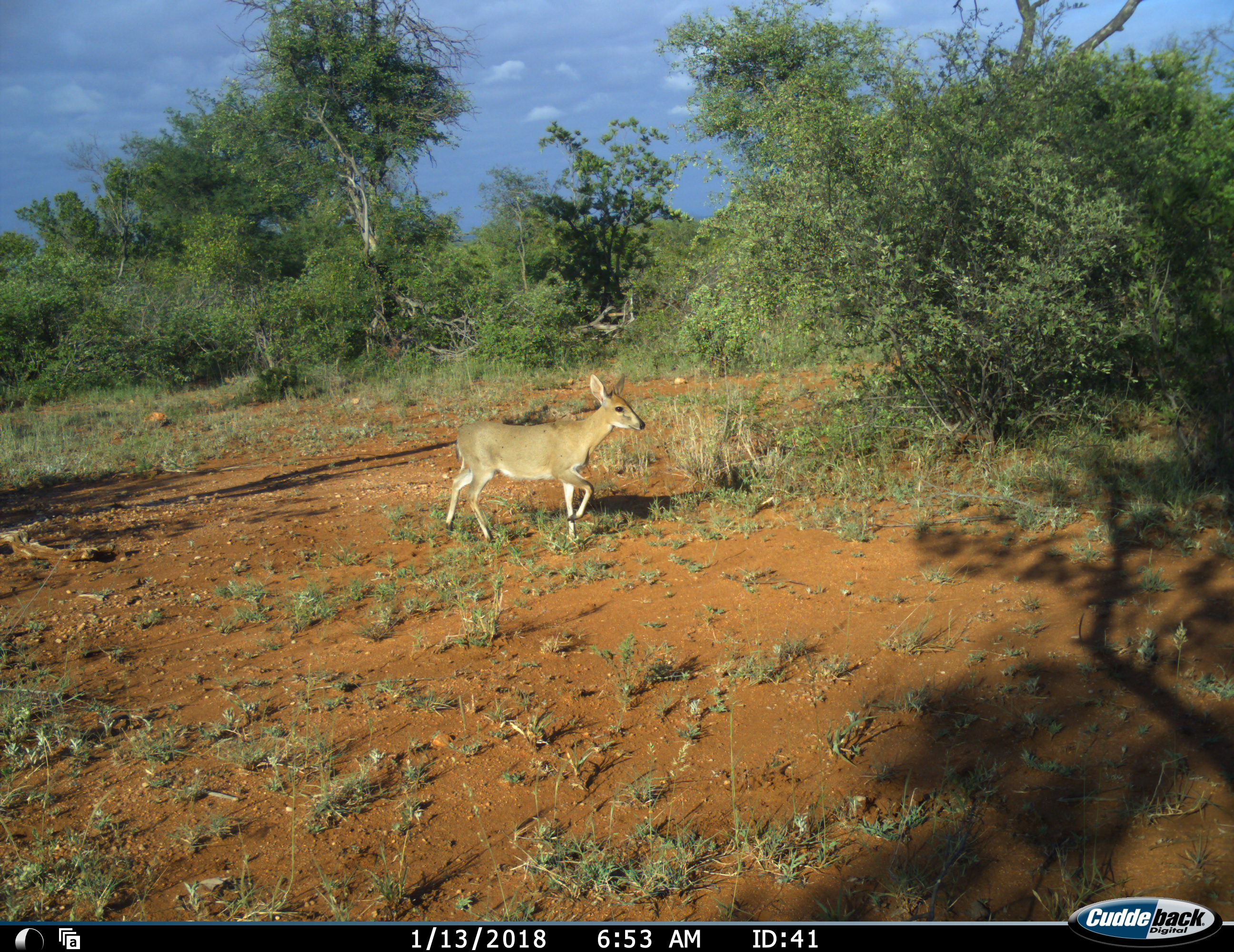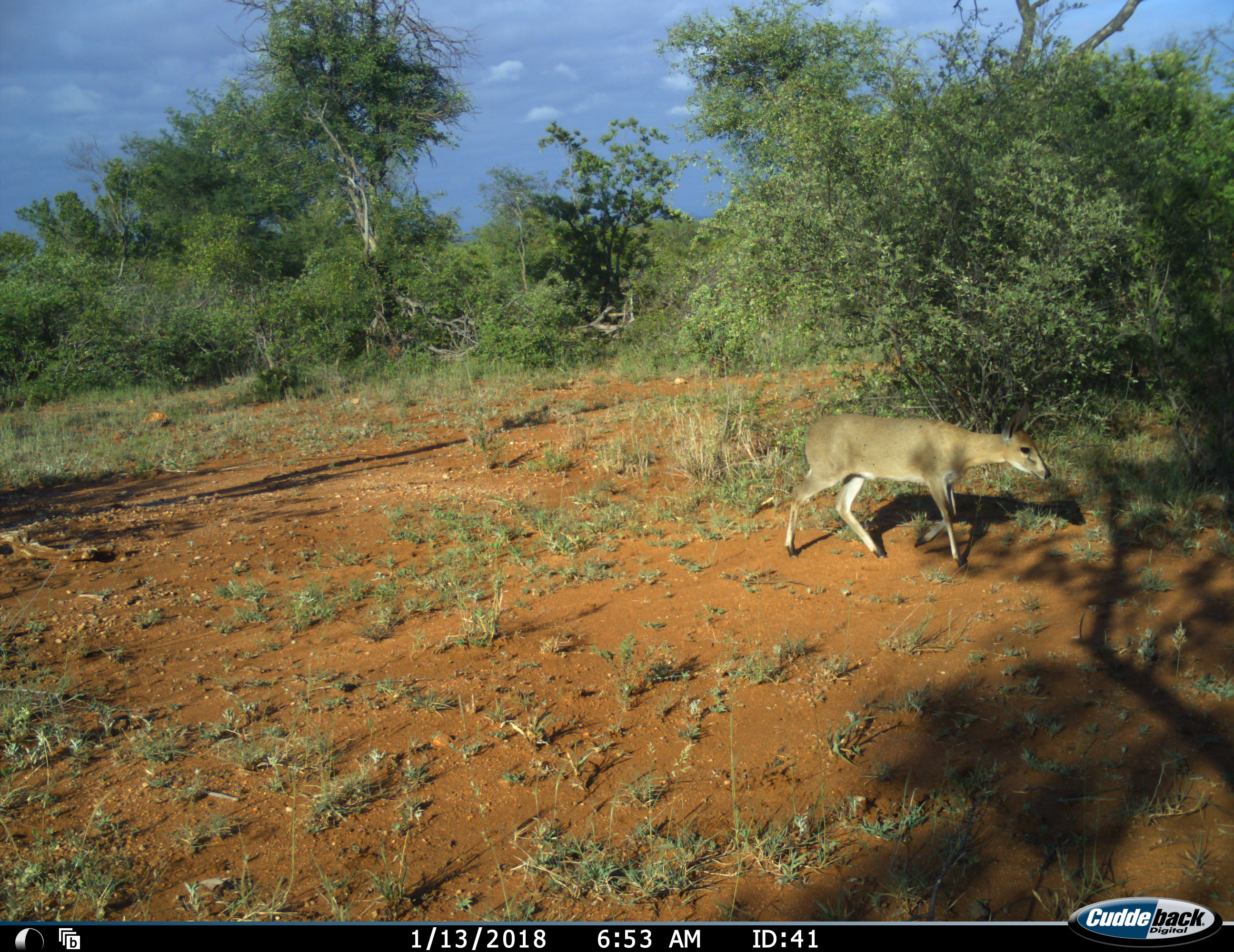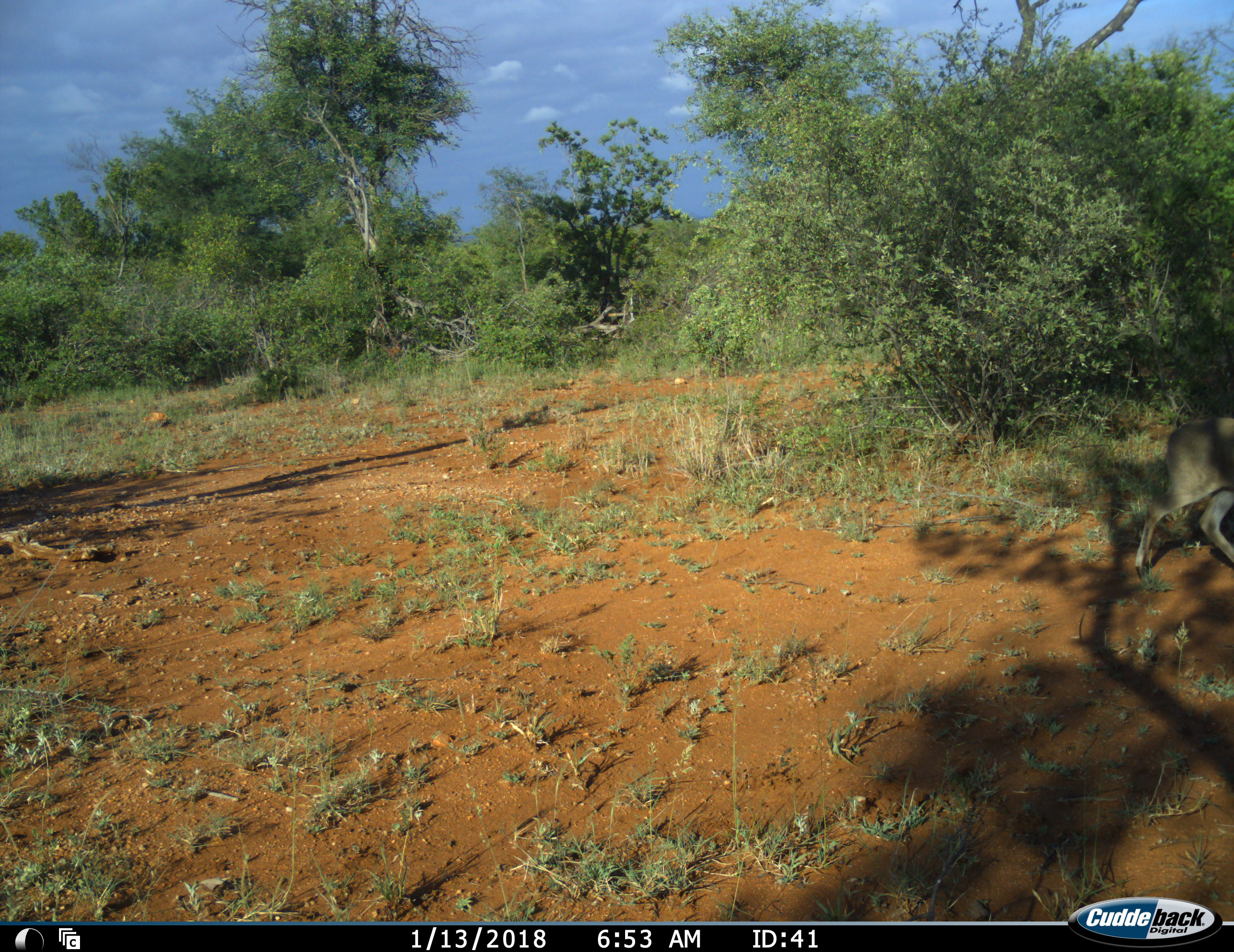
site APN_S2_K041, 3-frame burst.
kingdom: Animalia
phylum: Chordata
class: Mammalia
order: Artiodactyla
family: Bovidae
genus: Sylvicapra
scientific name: Sylvicapra grimmia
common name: common duiker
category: duikercommongrey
Duikercommongrey (common duiker) (Sylvicapra grimmia), count 1. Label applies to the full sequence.